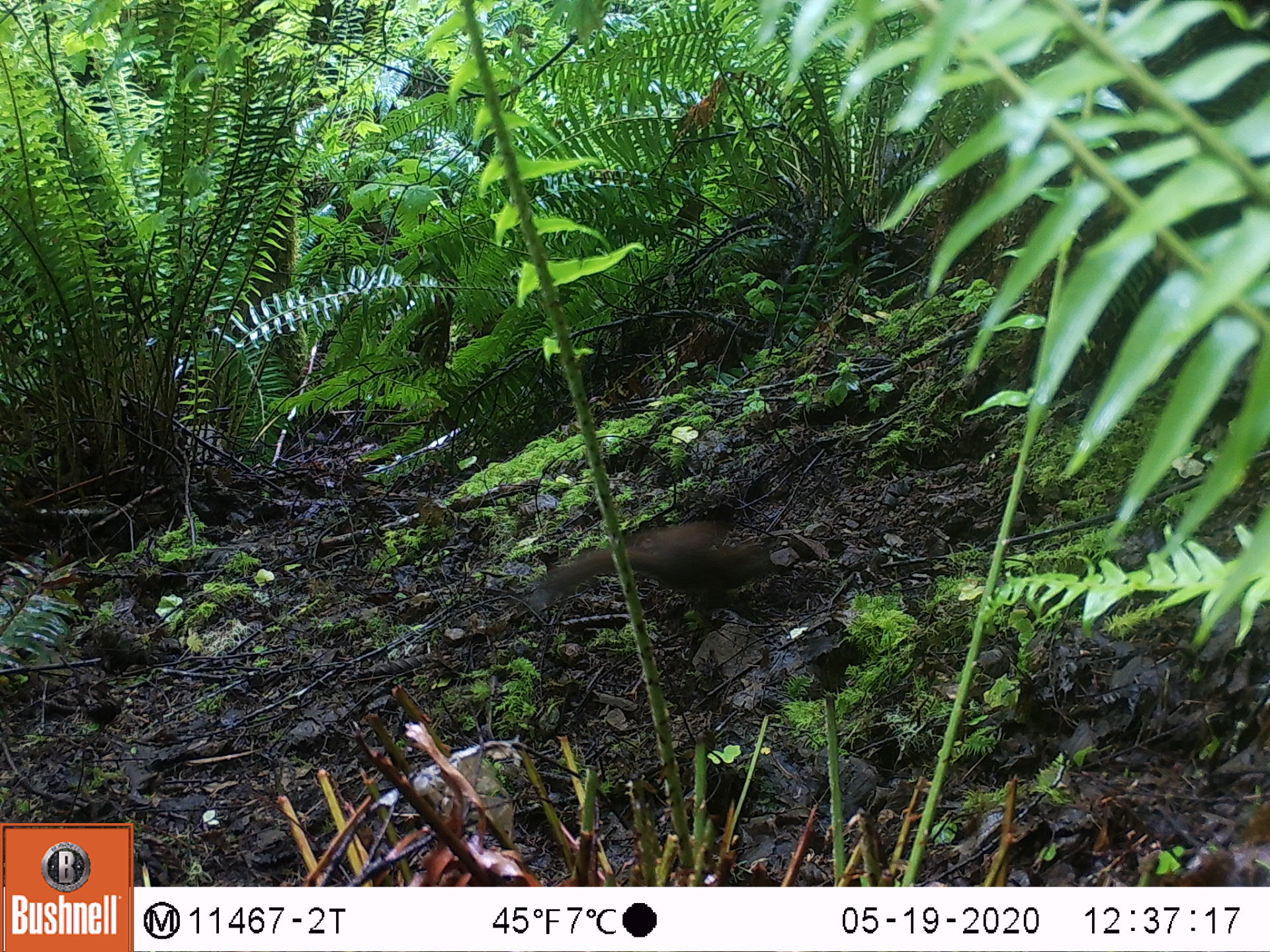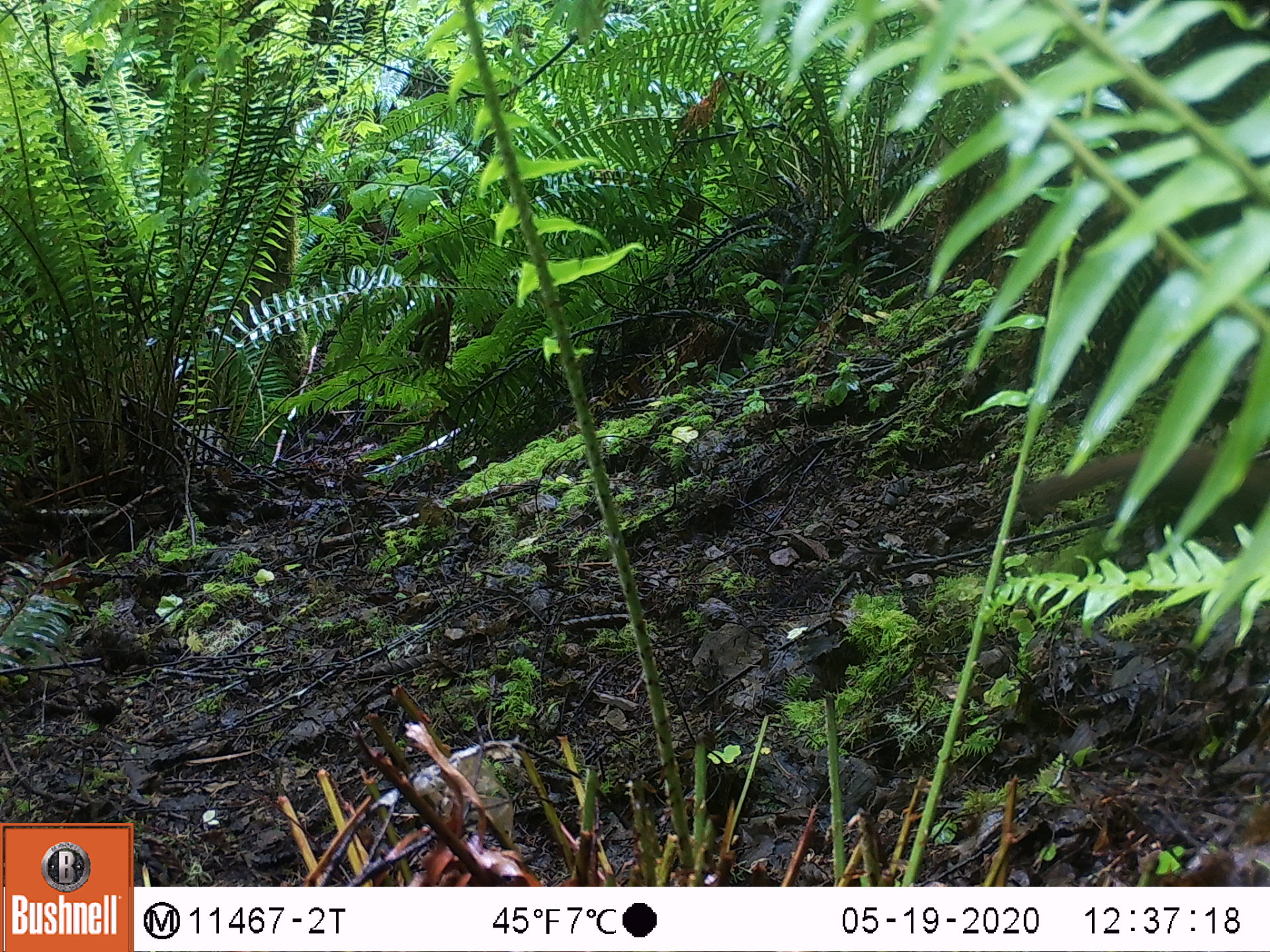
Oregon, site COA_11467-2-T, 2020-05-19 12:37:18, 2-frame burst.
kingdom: Animalia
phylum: Chordata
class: Mammalia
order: Rodentia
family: Sciuridae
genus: Tamiasciurus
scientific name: Tamiasciurus douglasii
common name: douglas squirrel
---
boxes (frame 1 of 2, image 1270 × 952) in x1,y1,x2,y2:
douglas squirrel: 533,528,763,607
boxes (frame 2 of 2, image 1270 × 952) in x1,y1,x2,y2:
douglas squirrel: 1016,446,1263,533